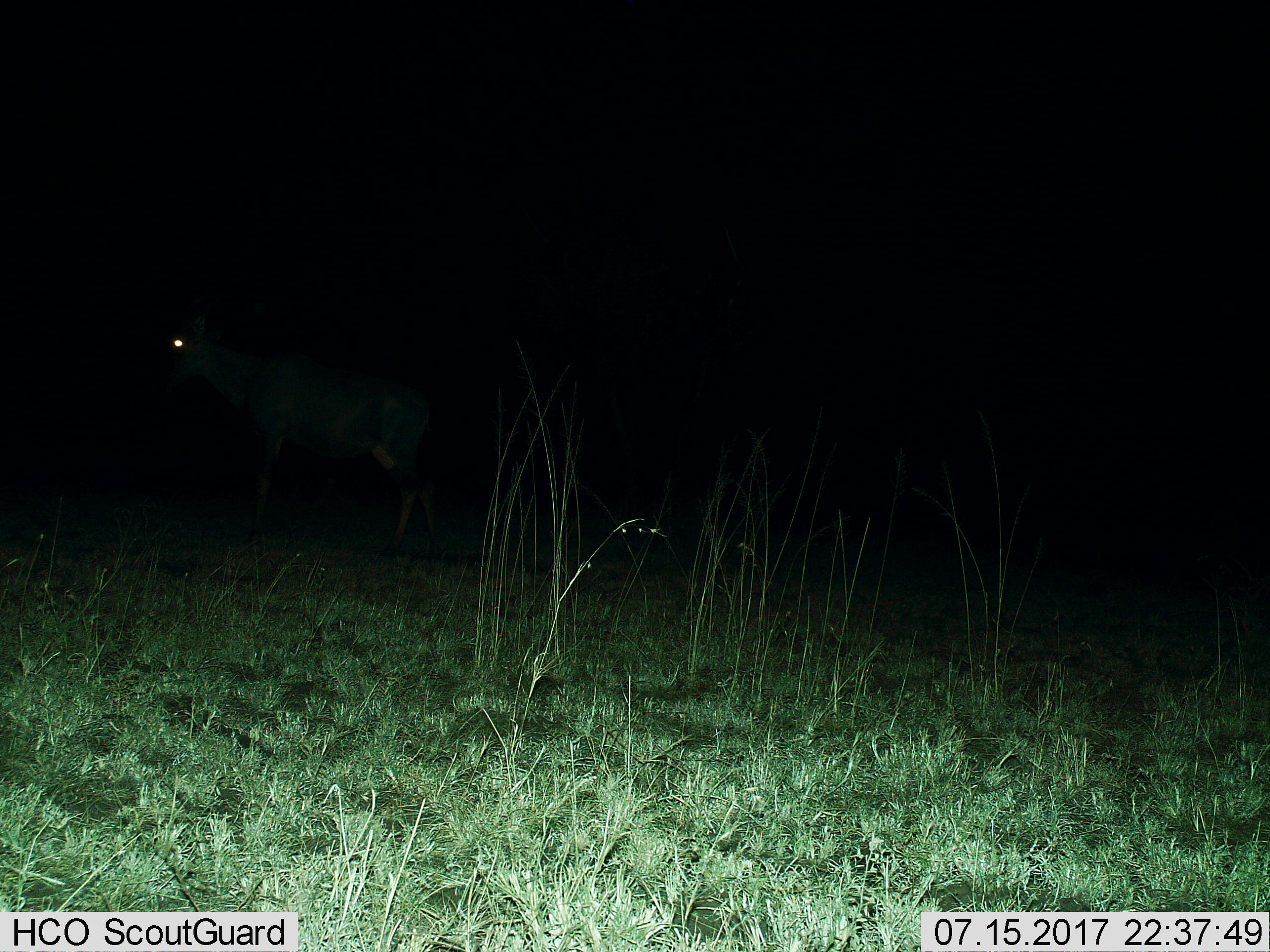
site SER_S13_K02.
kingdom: Animalia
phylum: Chordata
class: Mammalia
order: Artiodactyla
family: Bovidae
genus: Damaliscus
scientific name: Damaliscus lunatus jimela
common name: topi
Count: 1.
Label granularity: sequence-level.